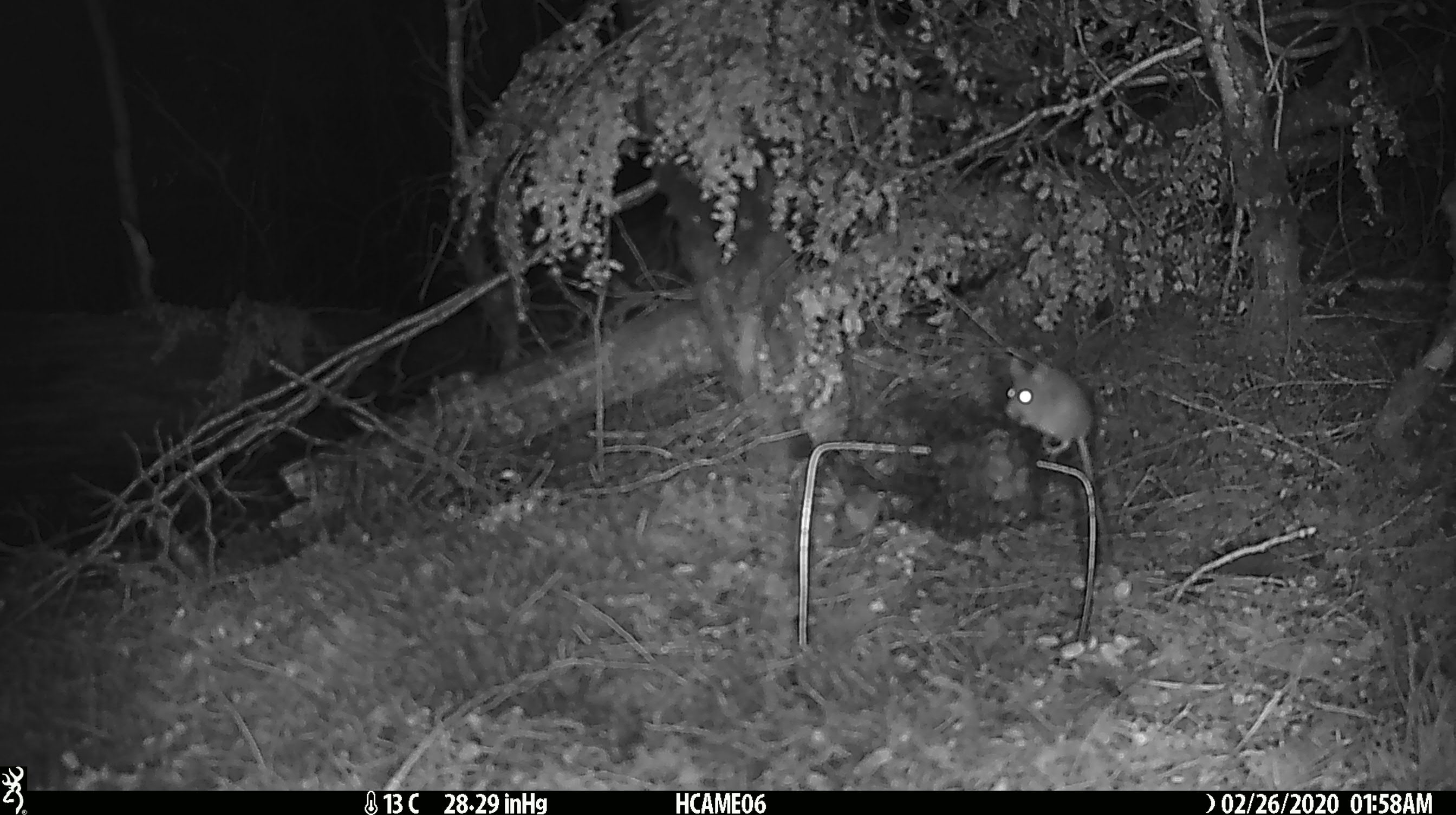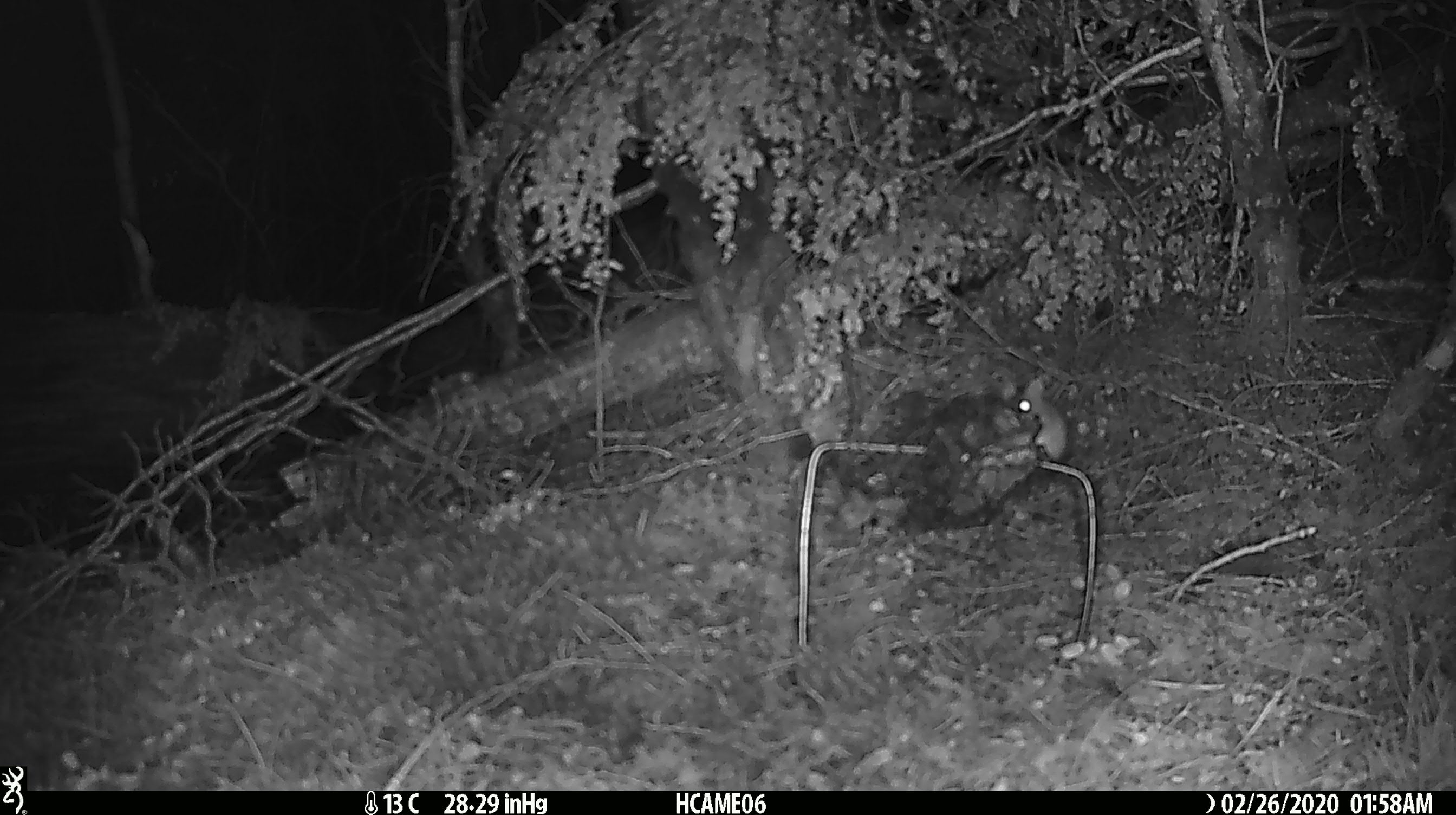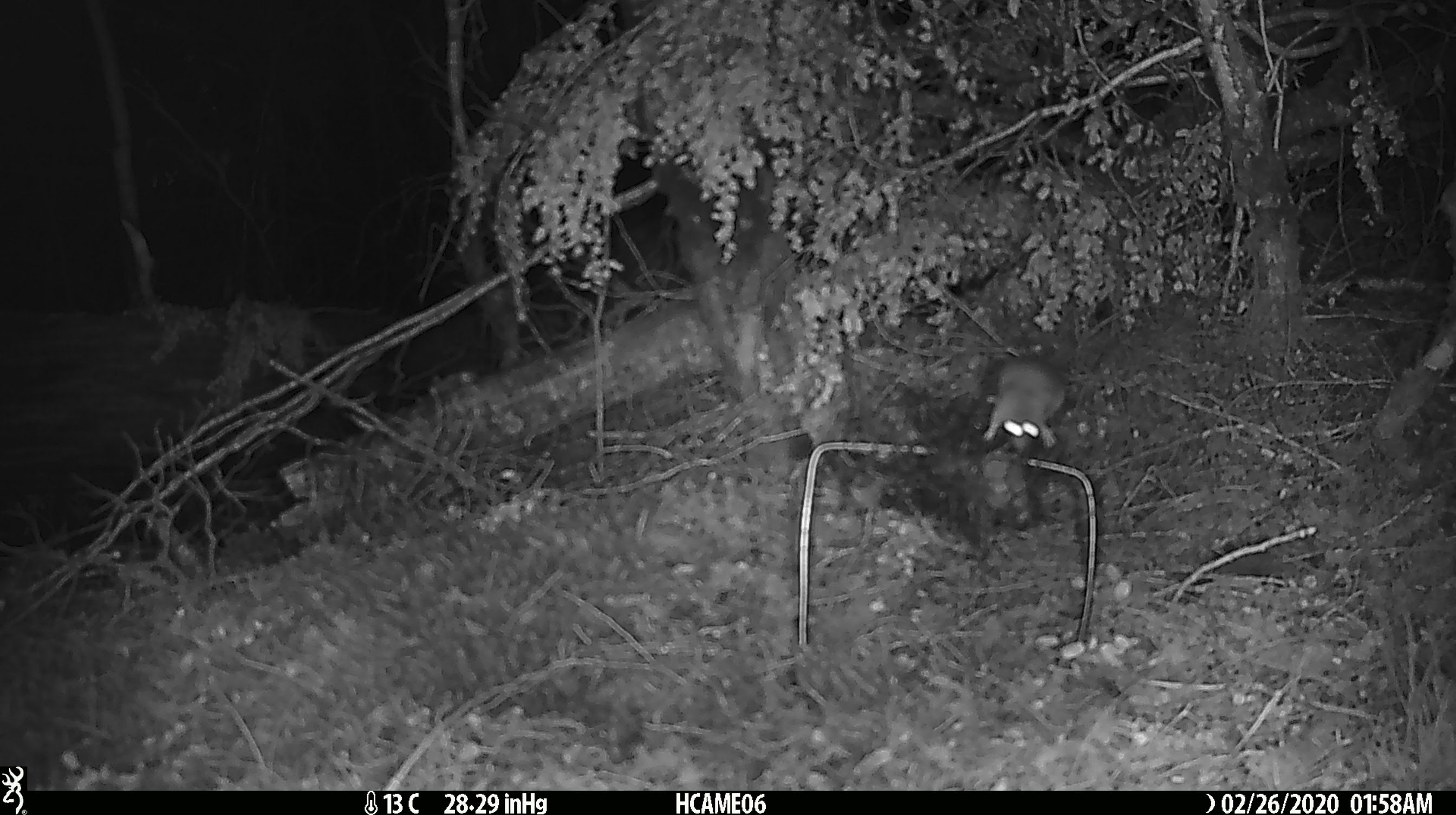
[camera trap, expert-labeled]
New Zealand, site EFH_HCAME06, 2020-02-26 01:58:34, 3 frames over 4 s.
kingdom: Animalia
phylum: Chordata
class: Mammalia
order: Rodentia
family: Muridae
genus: Mus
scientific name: Mus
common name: mouse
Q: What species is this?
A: Mouse (Mus).